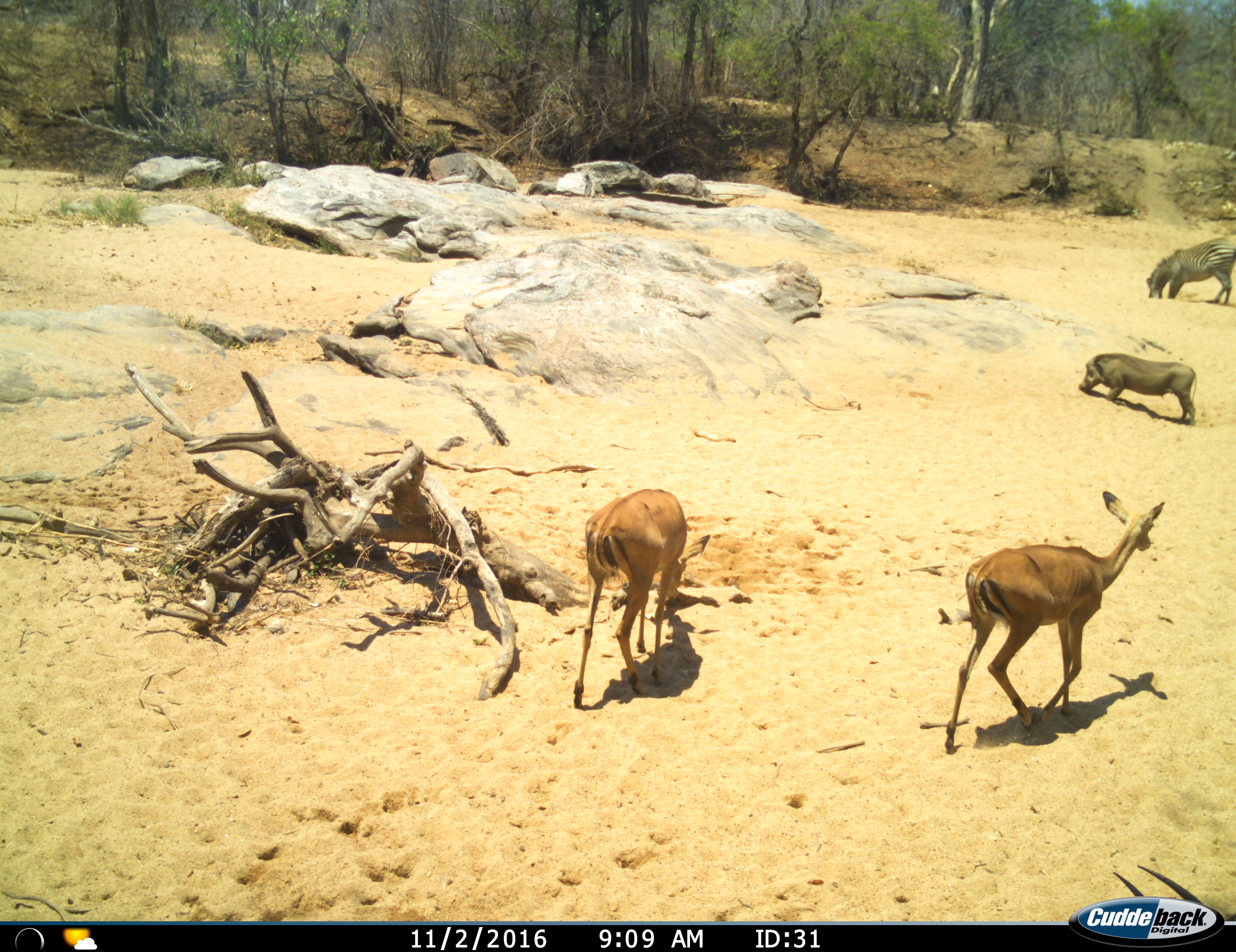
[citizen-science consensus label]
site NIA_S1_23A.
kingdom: Animalia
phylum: Chordata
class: Mammalia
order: Artiodactyla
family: Bovidae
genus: Aepyceros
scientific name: Aepyceros melampus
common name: impala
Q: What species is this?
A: Impala (Aepyceros melampus).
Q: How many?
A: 2.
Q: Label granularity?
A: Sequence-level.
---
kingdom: Animalia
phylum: Chordata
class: Mammalia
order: Artiodactyla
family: Suidae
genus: Phacochoerus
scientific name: Phacochoerus africanus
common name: warthog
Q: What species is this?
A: Warthog (Phacochoerus africanus).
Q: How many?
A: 1.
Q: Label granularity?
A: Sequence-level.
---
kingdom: Animalia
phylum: Chordata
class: Mammalia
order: Perissodactyla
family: Equidae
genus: Equus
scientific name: Equus quagga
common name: plains zebra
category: zebraplains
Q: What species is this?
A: Zebraplains (plains zebra) (Equus quagga).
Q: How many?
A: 1.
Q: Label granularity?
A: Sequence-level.